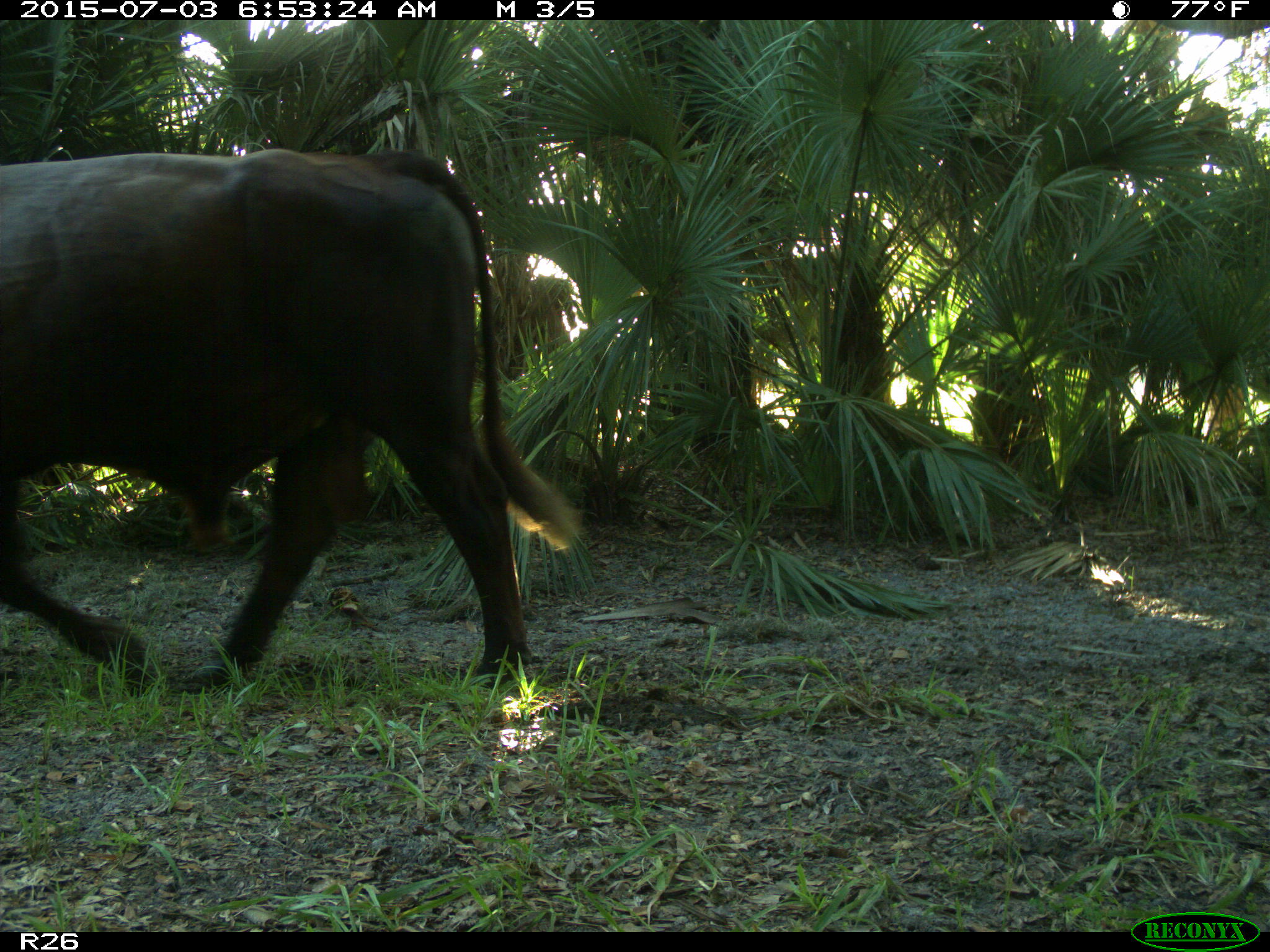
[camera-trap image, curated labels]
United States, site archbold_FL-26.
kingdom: Animalia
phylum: Chordata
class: Mammalia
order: Artiodactyla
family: Bovidae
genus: Bos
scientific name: Bos taurus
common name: domestic cow